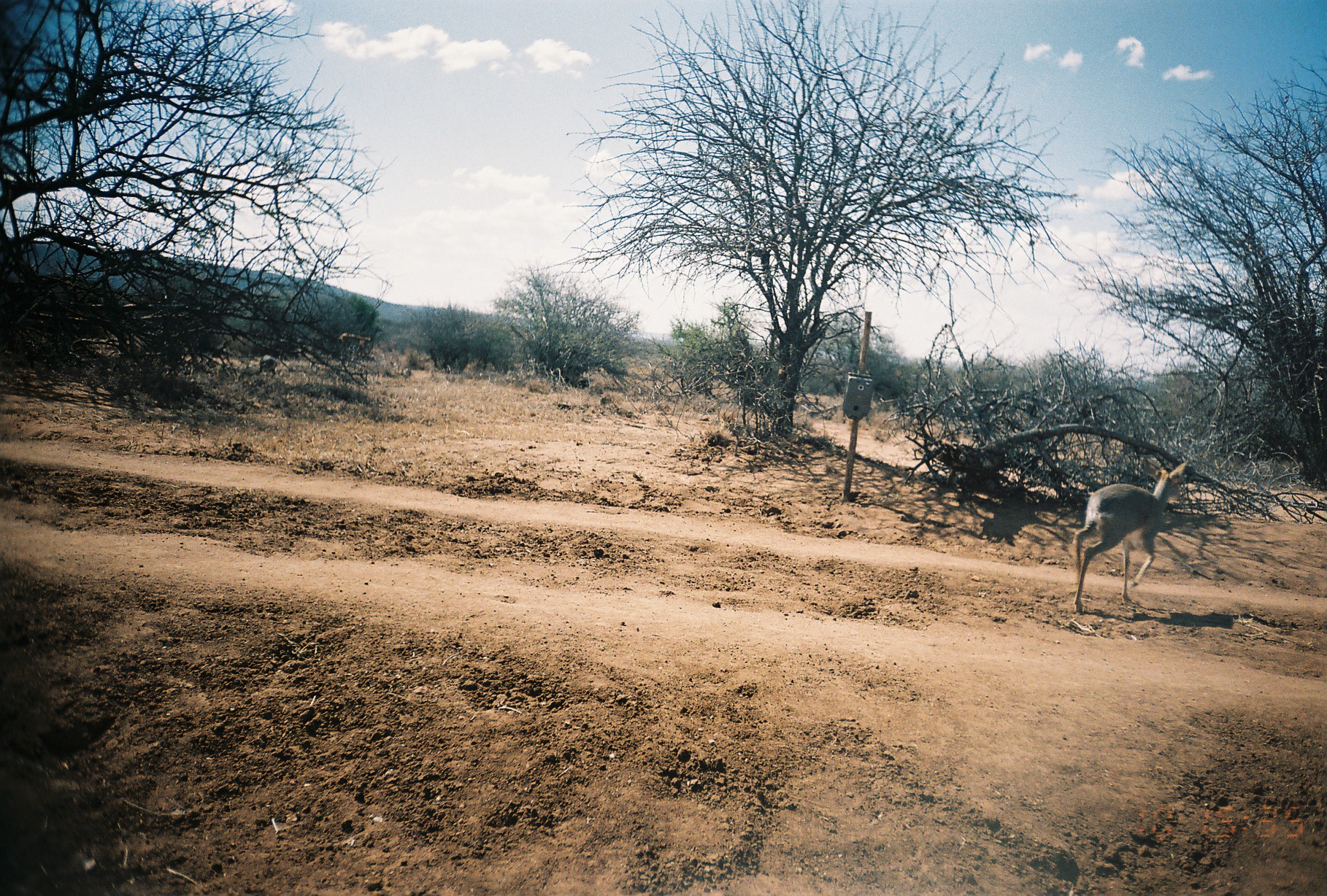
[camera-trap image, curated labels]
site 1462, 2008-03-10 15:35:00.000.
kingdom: Animalia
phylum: Chordata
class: Mammalia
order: Artiodactyla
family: Bovidae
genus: Madoqua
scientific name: Madoqua guentheri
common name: günther's dik-dik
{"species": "Madoqua guentheri (günther's dik-dik)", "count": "1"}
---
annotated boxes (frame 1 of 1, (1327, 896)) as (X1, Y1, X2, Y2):
madoqua guentheri: (1071, 455, 1188, 615)